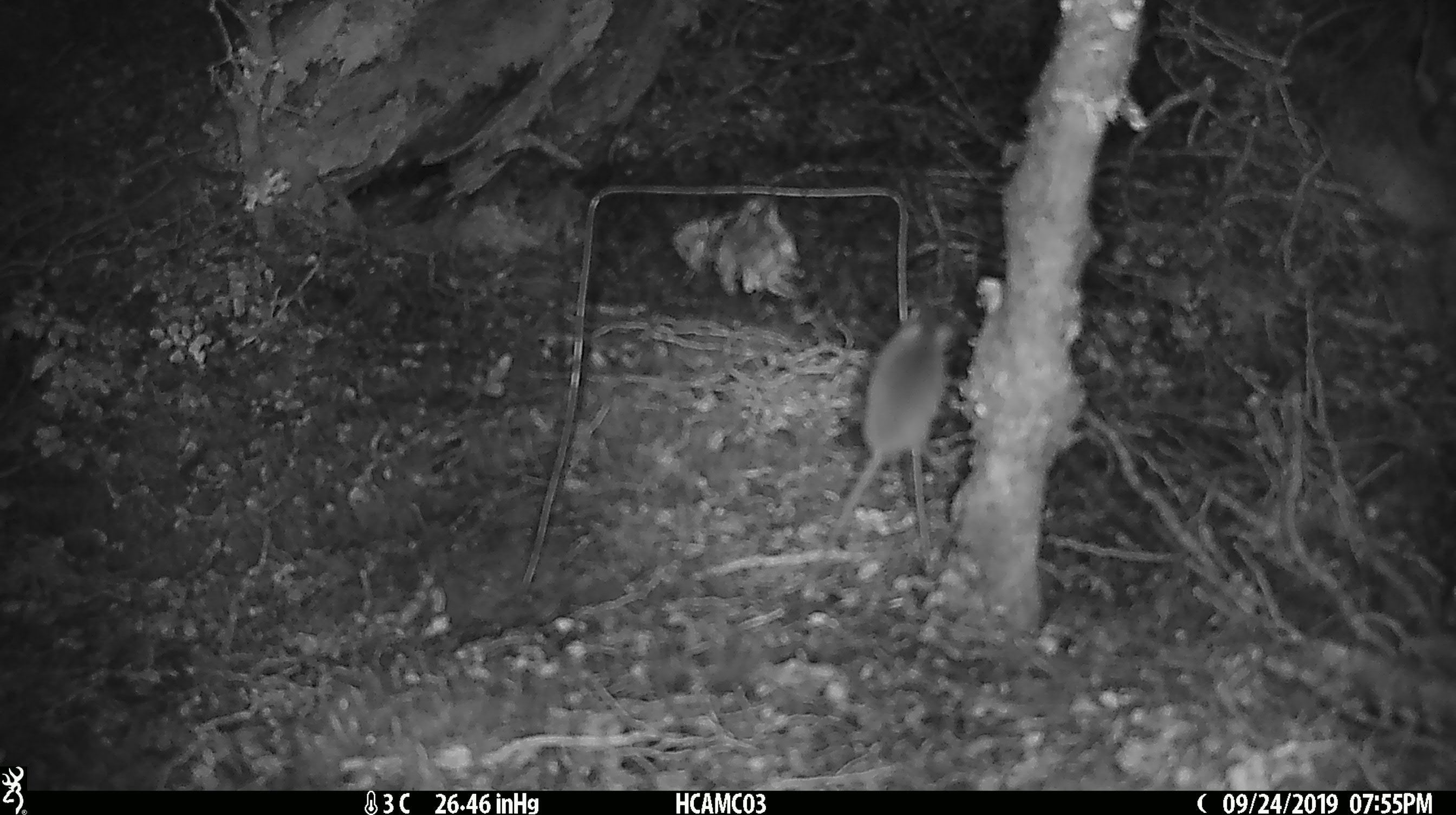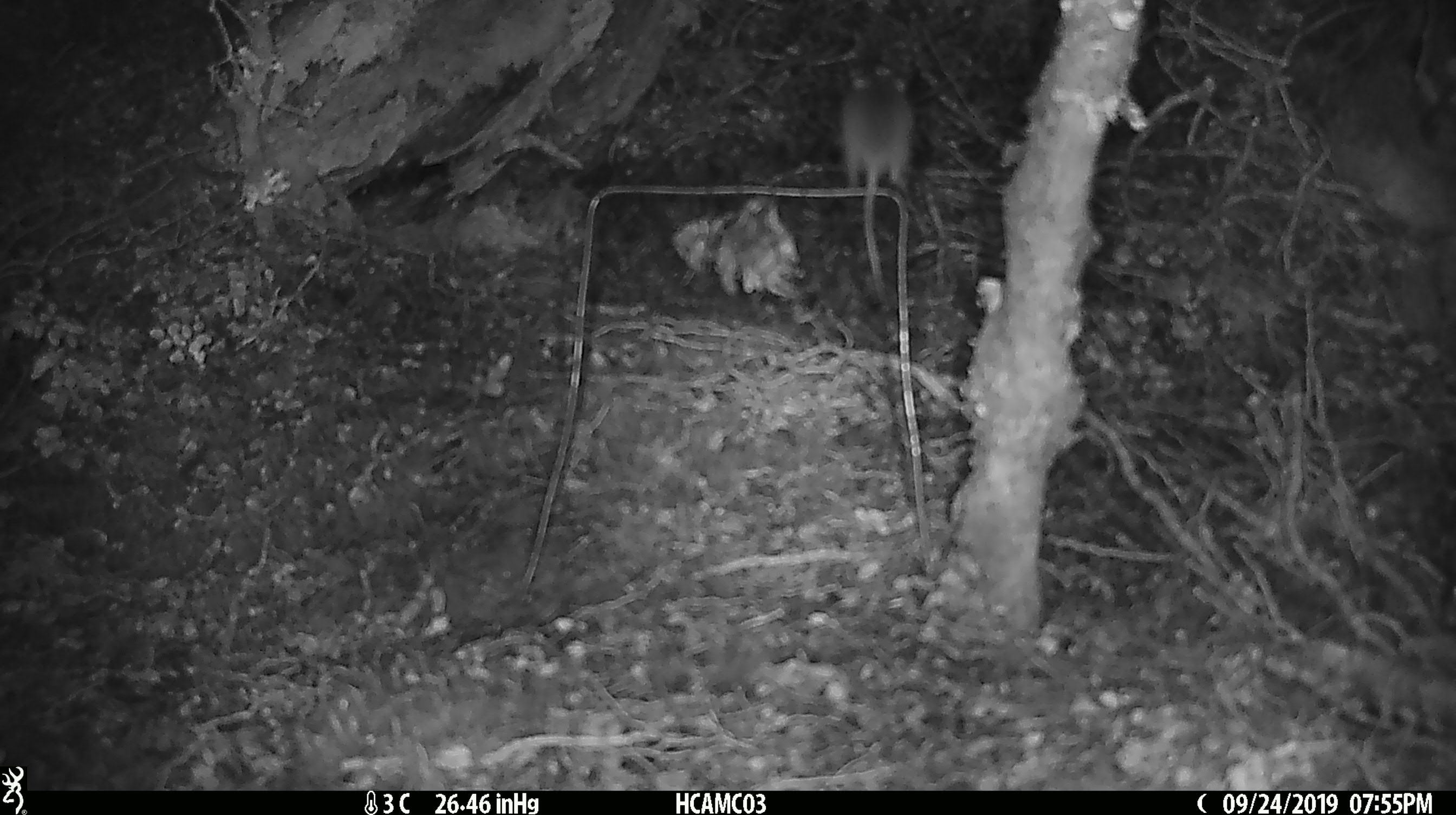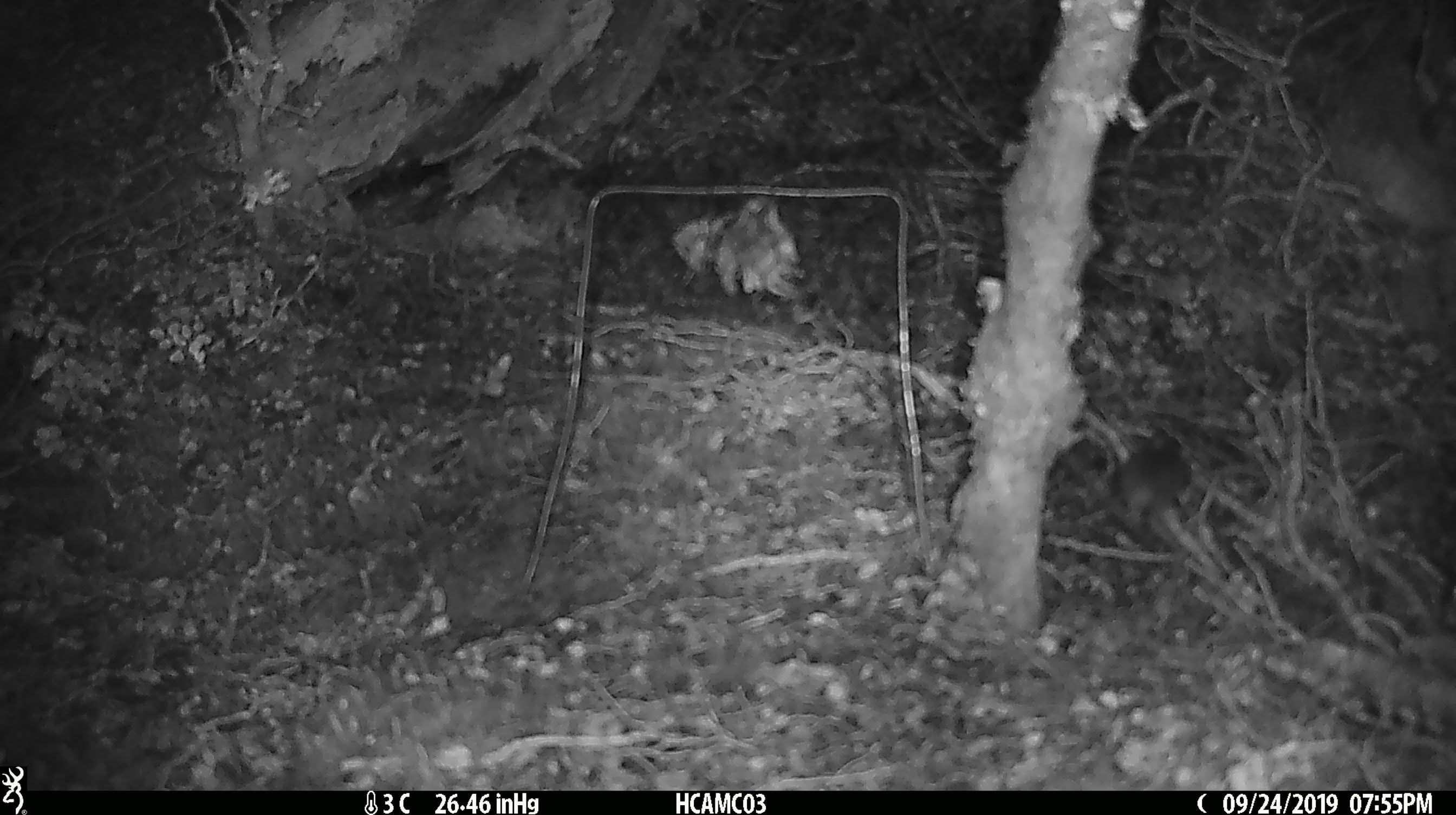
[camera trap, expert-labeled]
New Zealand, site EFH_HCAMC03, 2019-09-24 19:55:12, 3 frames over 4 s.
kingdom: Animalia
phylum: Chordata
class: Mammalia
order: Rodentia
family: Muridae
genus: Mus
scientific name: Mus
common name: mouse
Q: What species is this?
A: Mouse (Mus).